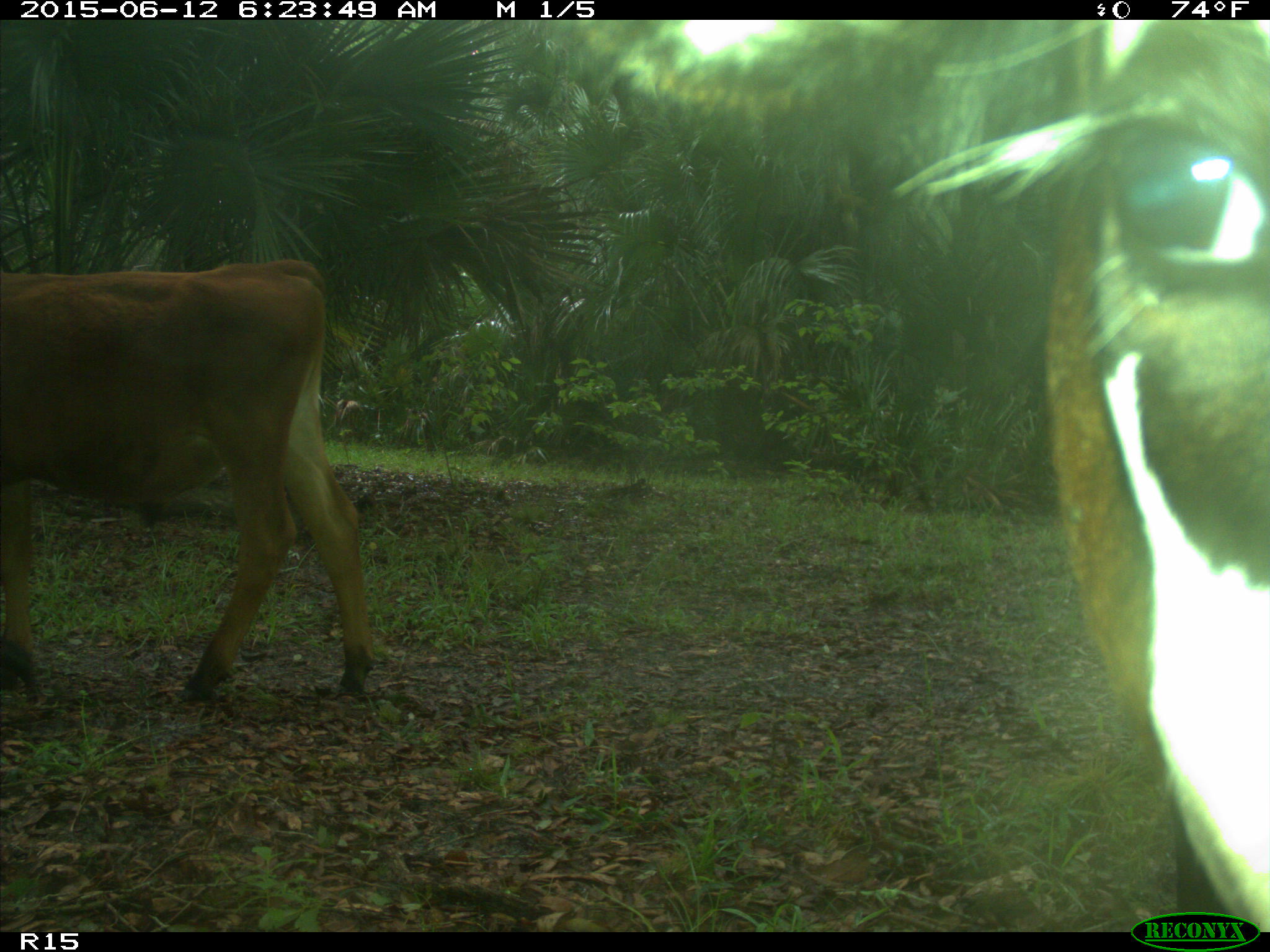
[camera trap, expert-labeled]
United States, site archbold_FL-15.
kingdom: Animalia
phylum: Chordata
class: Mammalia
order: Artiodactyla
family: Bovidae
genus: Bos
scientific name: Bos taurus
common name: domestic cow